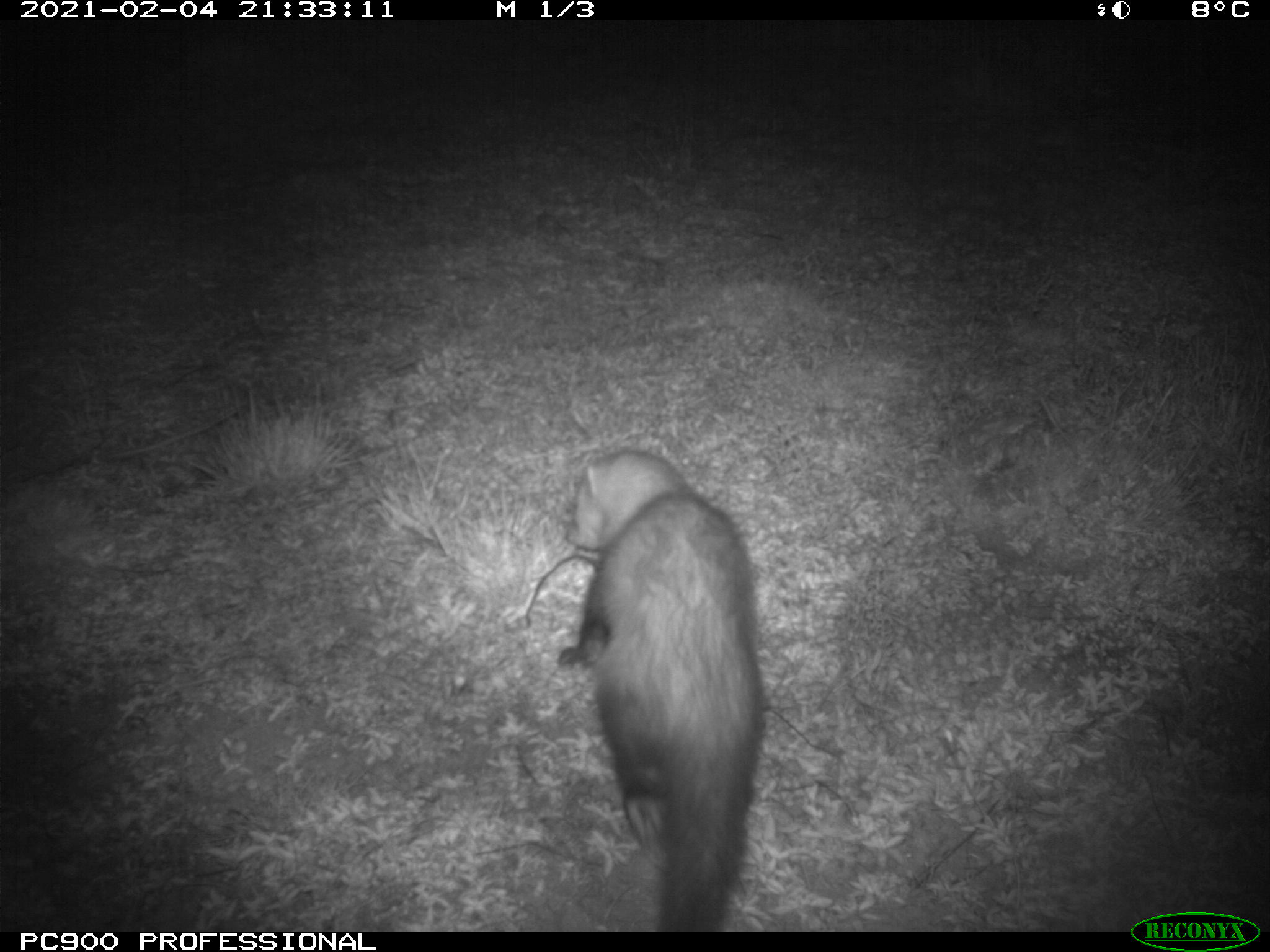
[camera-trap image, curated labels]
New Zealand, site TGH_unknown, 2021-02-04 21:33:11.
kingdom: Animalia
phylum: Chordata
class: Mammalia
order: Carnivora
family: Mustelidae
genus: Mustela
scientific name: Mustela furo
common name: ferret